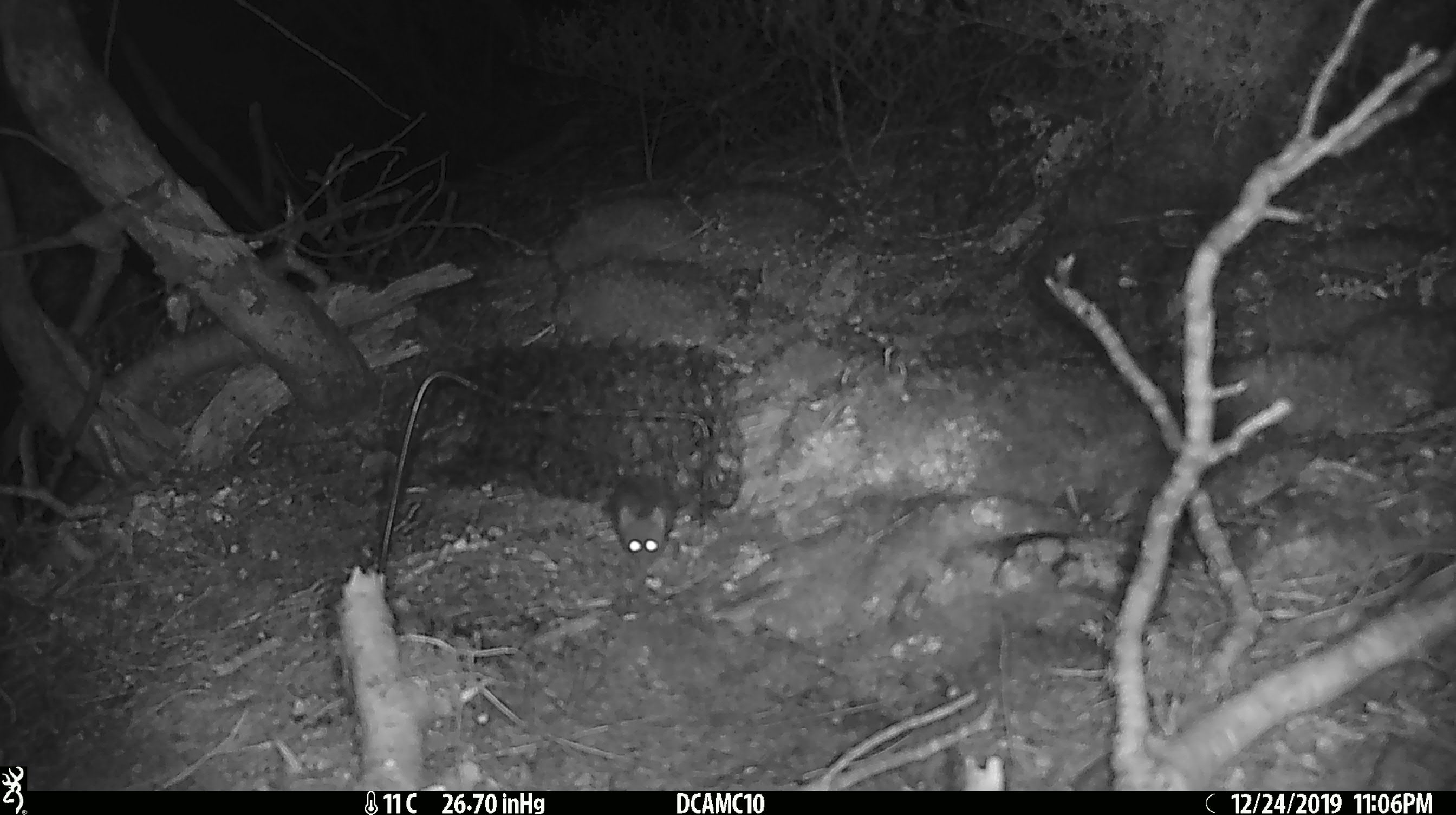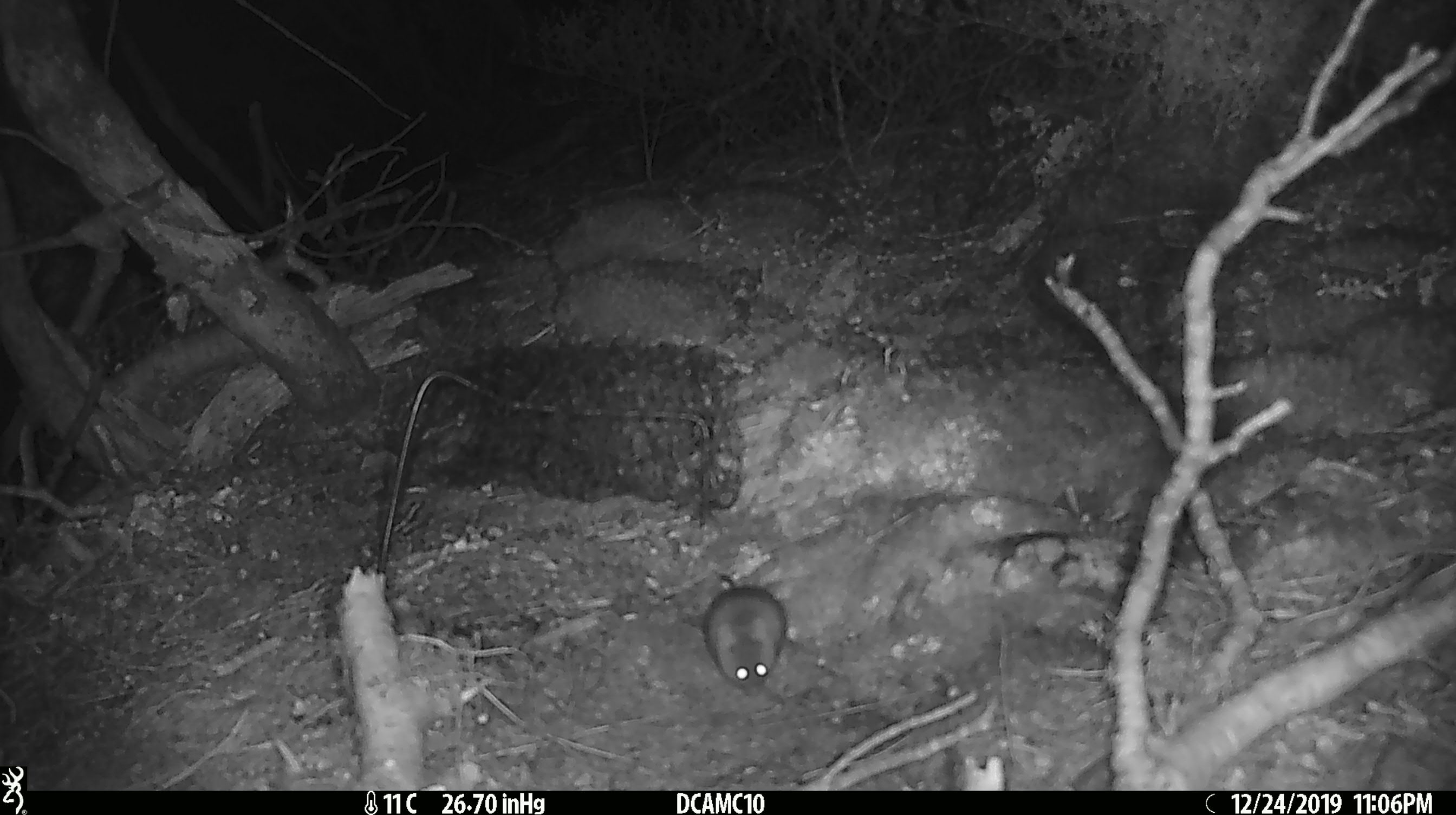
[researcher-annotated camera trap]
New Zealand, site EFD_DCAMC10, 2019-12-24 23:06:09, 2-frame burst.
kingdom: Animalia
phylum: Chordata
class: Mammalia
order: Rodentia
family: Muridae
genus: Mus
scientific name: Mus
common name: mouse